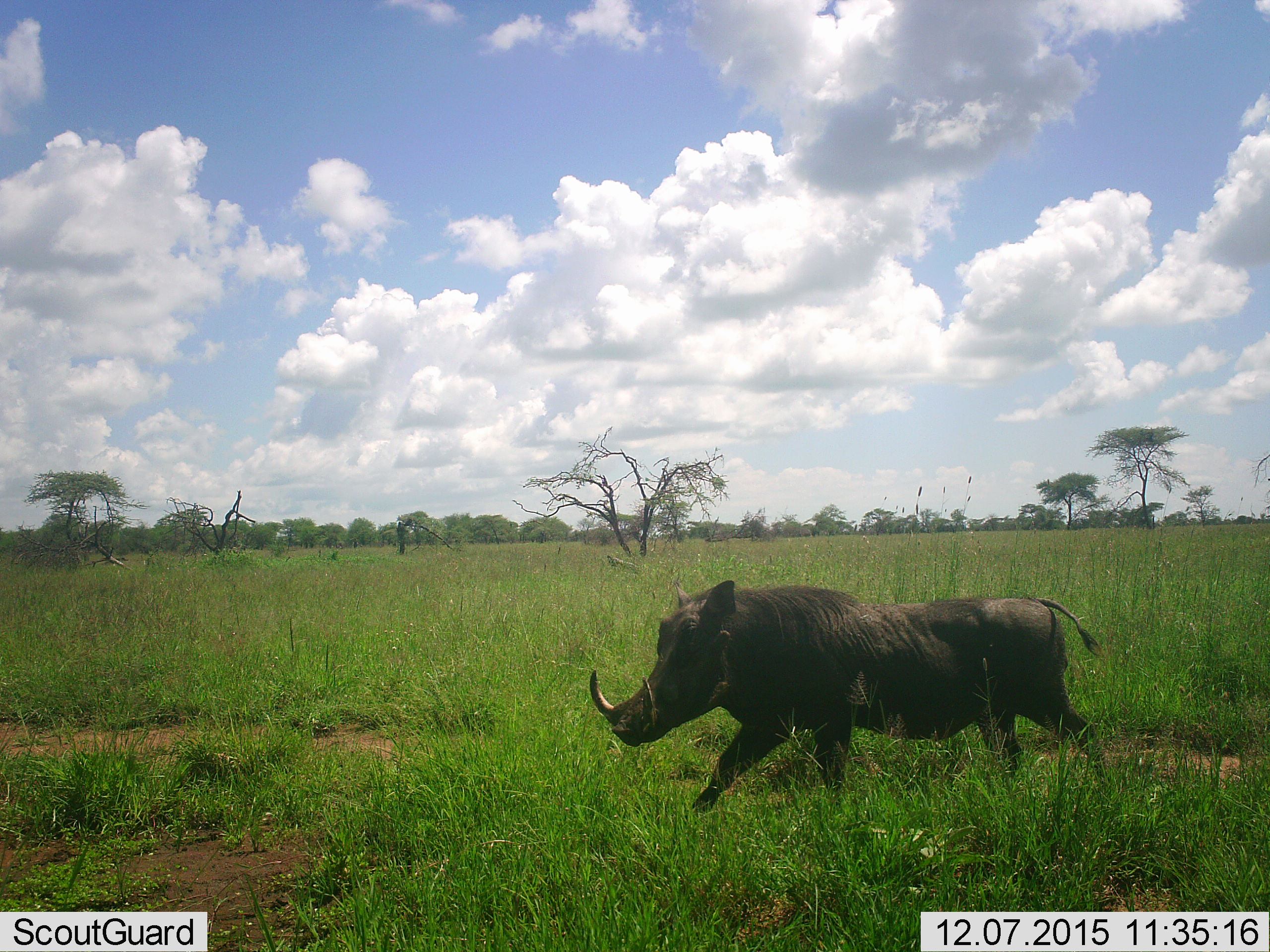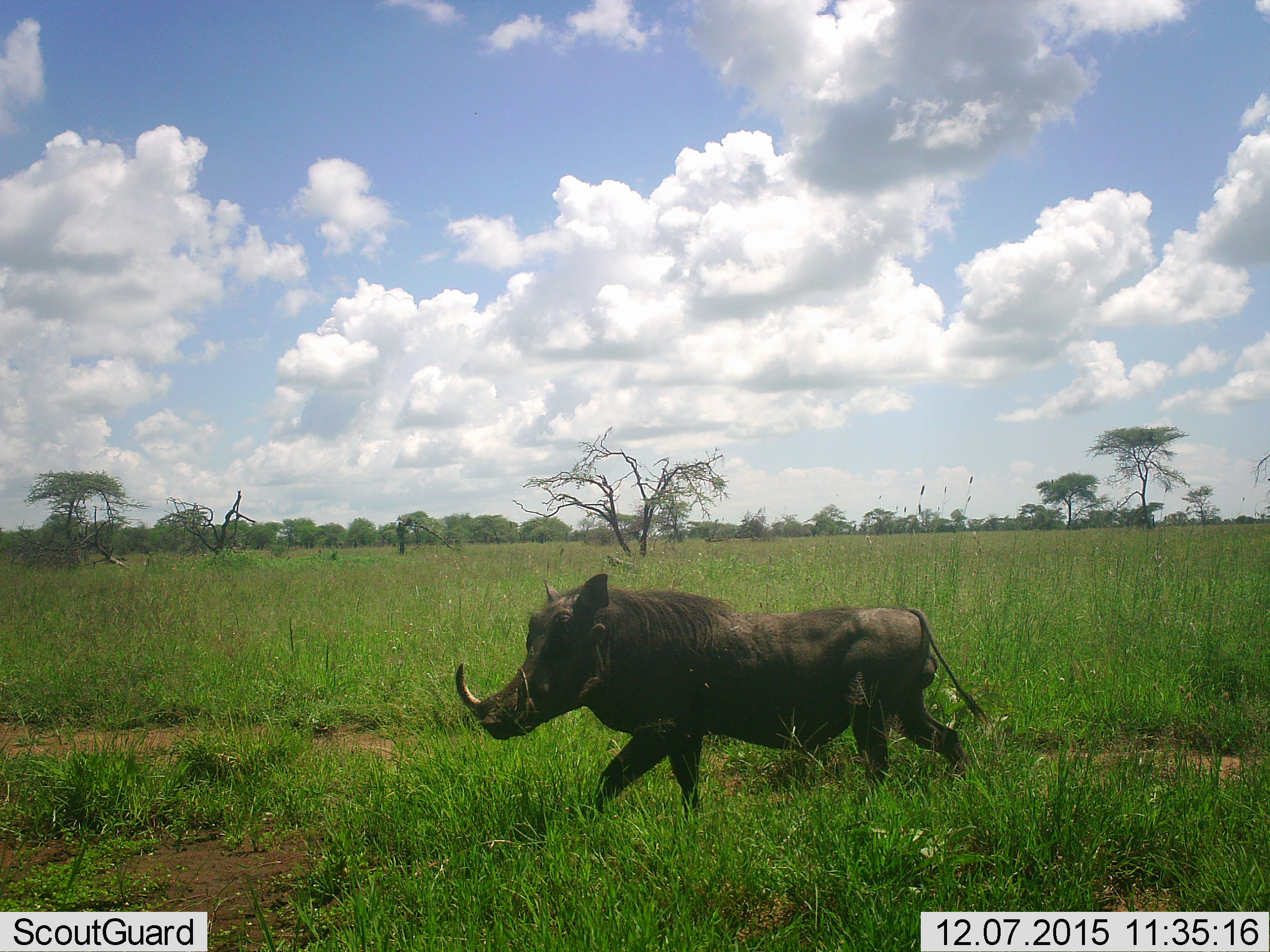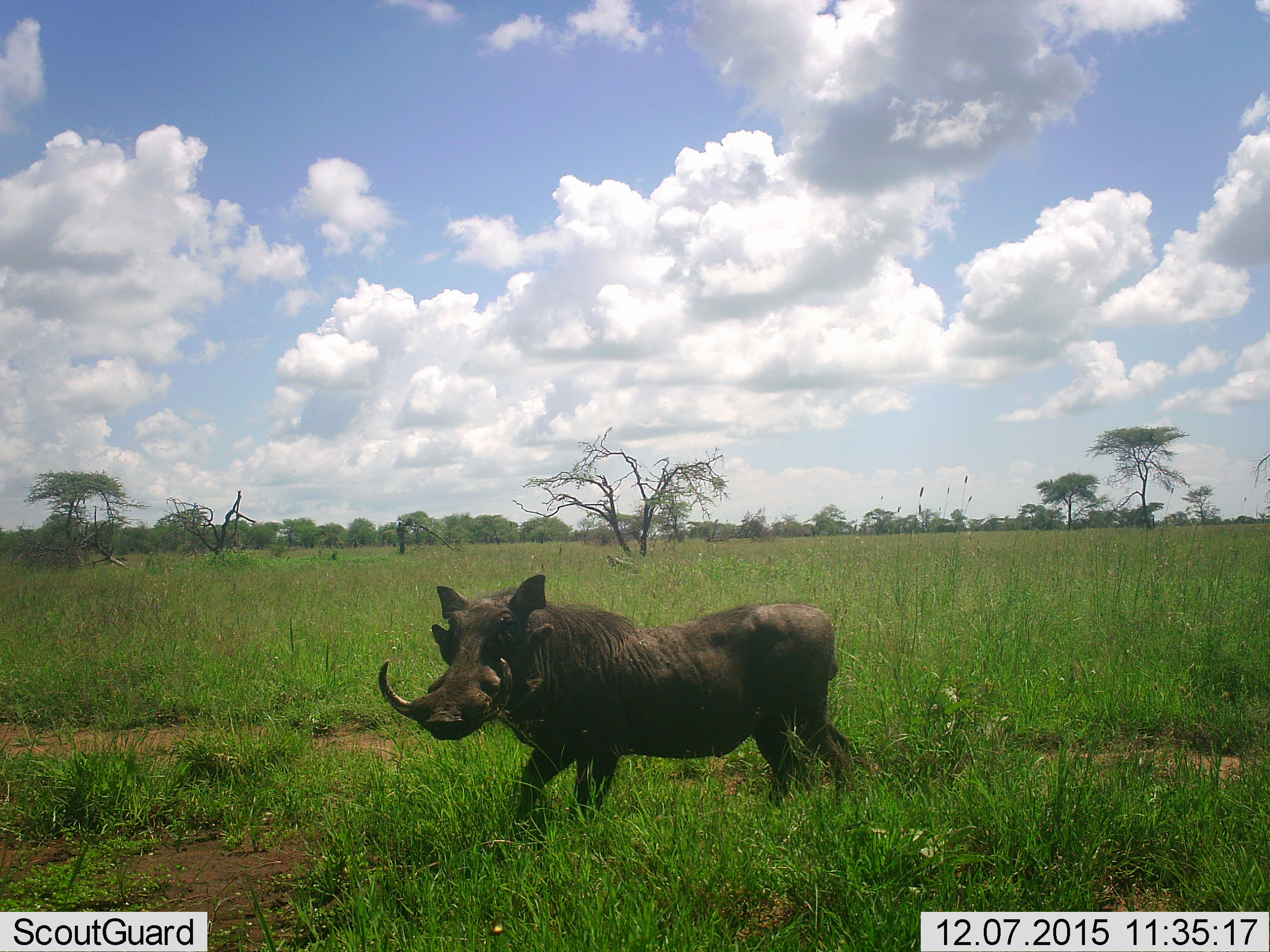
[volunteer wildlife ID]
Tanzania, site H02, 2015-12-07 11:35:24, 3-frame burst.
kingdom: Animalia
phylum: Chordata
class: Mammalia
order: Artiodactyla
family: Suidae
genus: Phacochoerus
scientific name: Phacochoerus africanus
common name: warthog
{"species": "warthog (Phacochoerus africanus)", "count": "1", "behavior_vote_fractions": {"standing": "20%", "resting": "0%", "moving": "90%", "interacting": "0%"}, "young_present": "0%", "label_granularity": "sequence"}